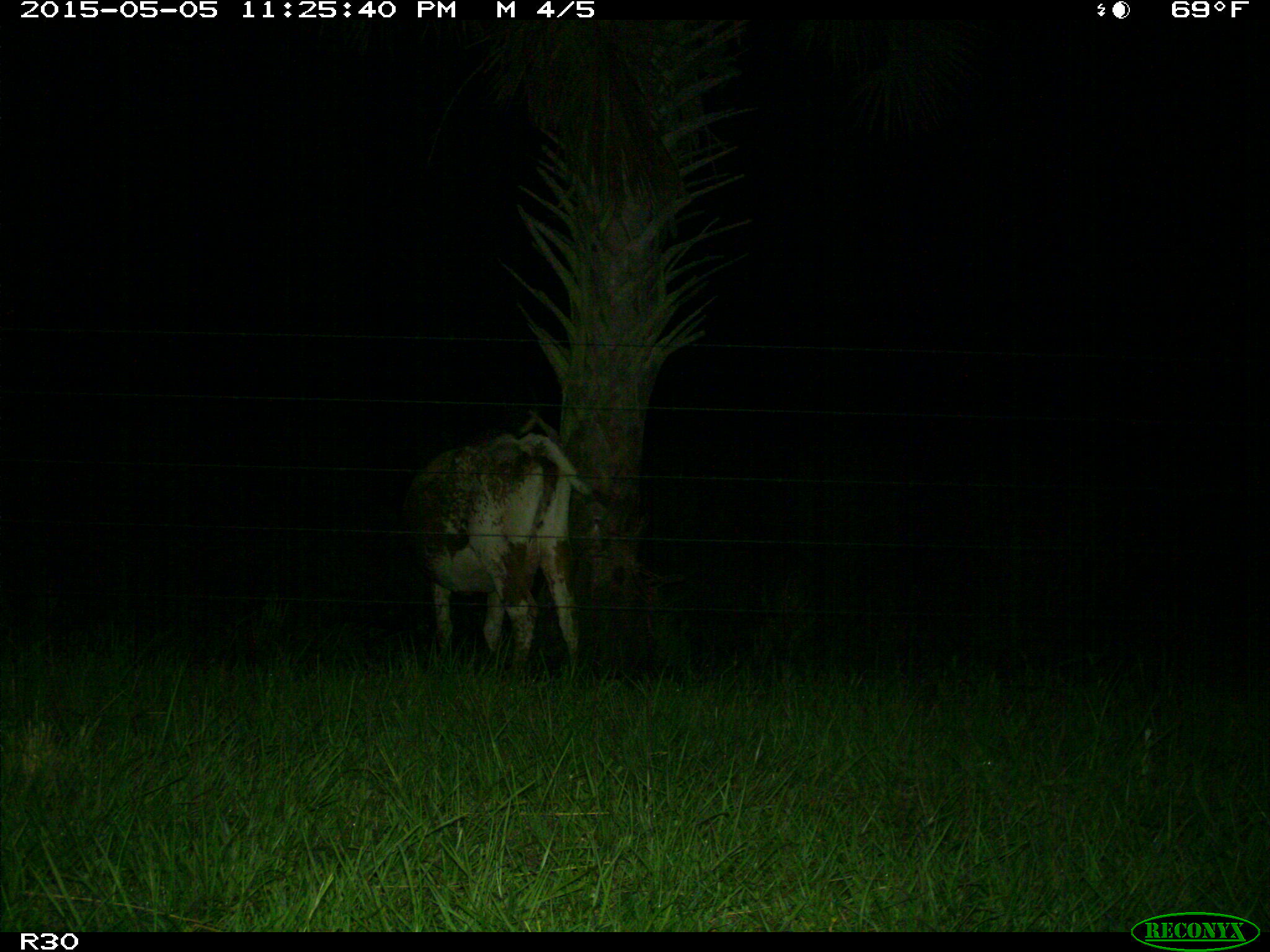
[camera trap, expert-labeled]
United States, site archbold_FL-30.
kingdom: Animalia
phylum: Chordata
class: Mammalia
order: Artiodactyla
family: Bovidae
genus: Bos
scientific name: Bos taurus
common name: domestic cow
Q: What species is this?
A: Bos taurus (domestic cow).